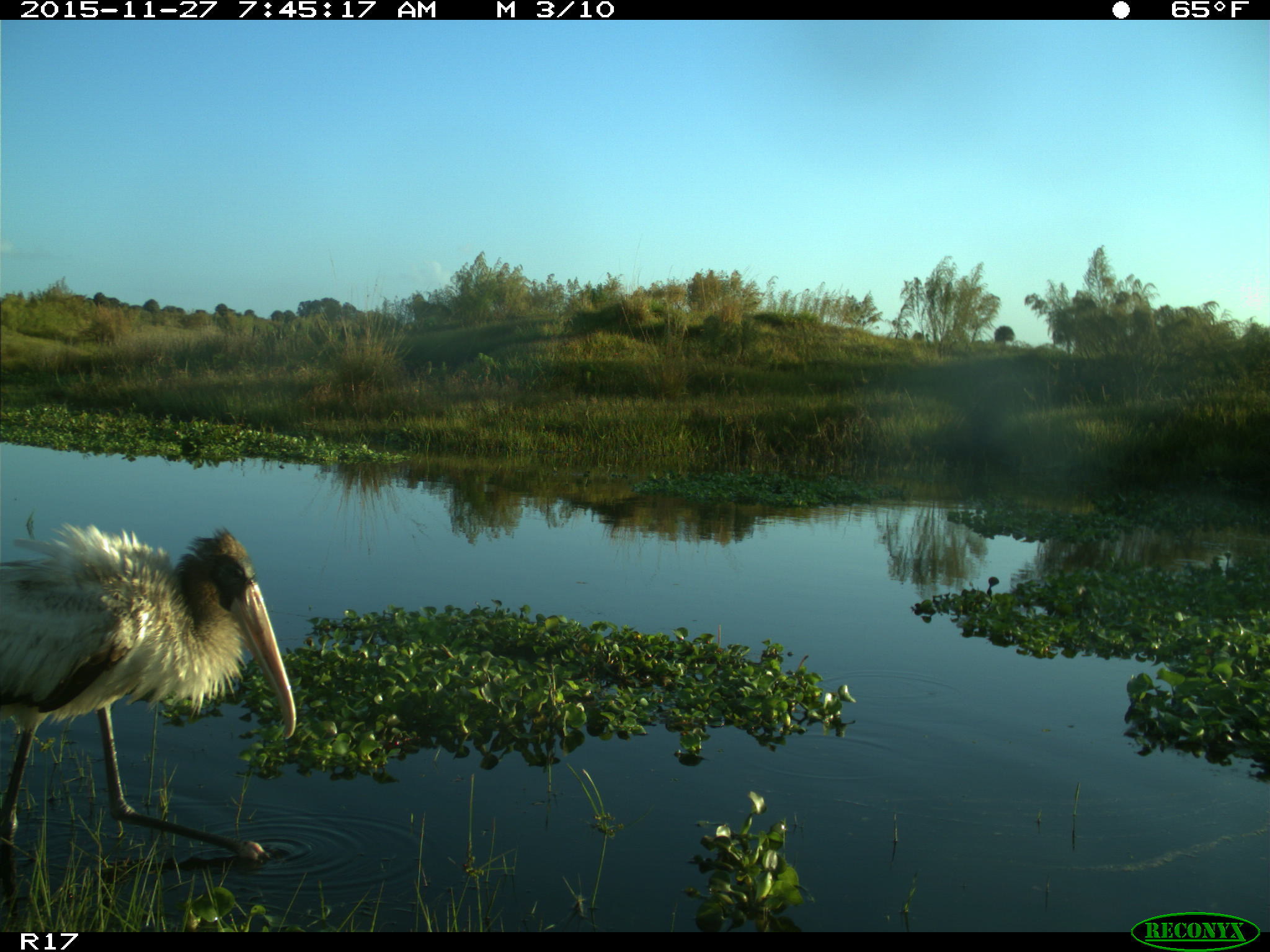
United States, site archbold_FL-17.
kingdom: Animalia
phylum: Chordata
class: Aves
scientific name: Aves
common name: birds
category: unidentified bird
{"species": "unidentified bird (birds) (Aves)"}